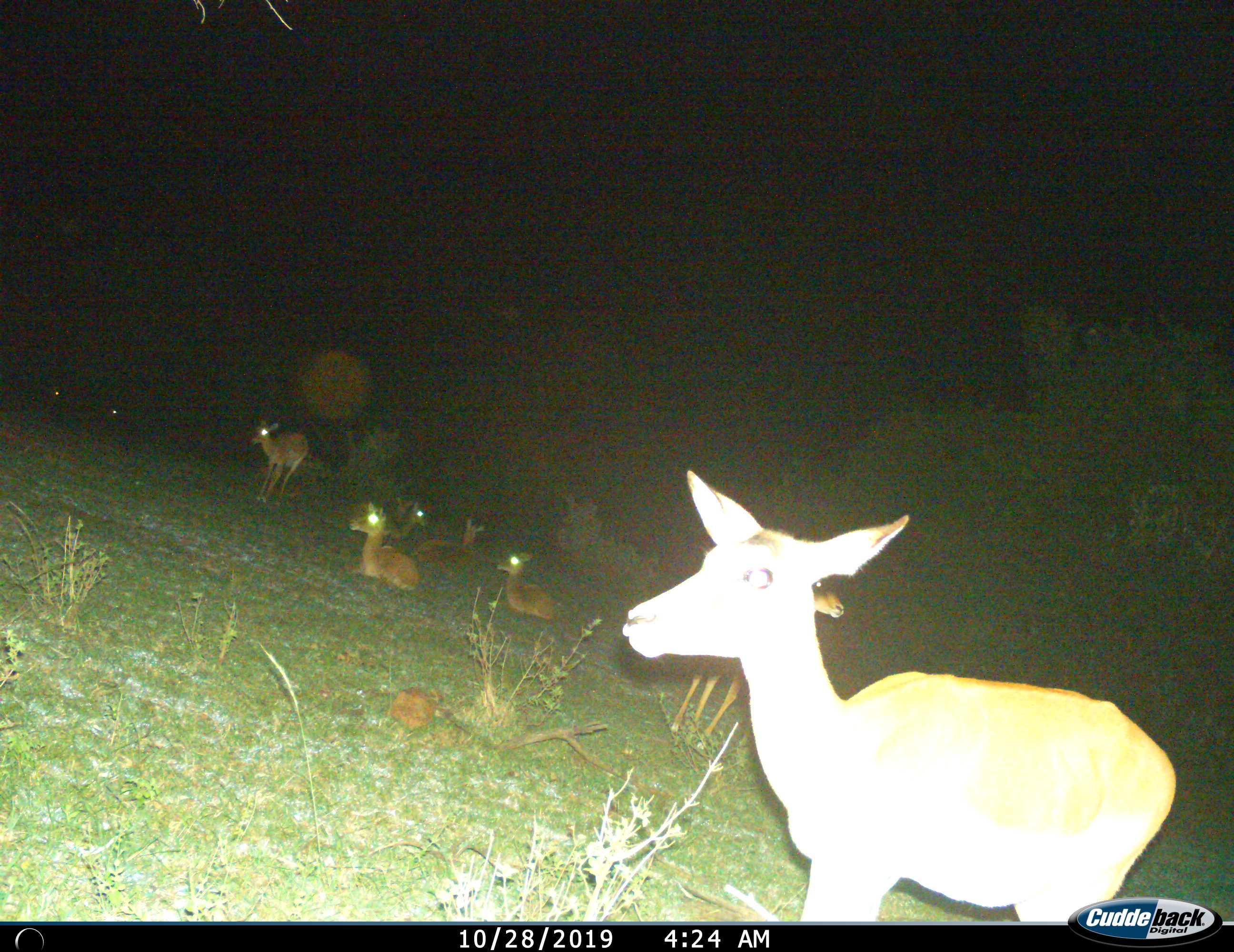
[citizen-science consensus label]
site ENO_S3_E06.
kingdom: Animalia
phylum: Chordata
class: Mammalia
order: Artiodactyla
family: Bovidae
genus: Aepyceros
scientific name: Aepyceros melampus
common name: impala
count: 9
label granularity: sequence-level